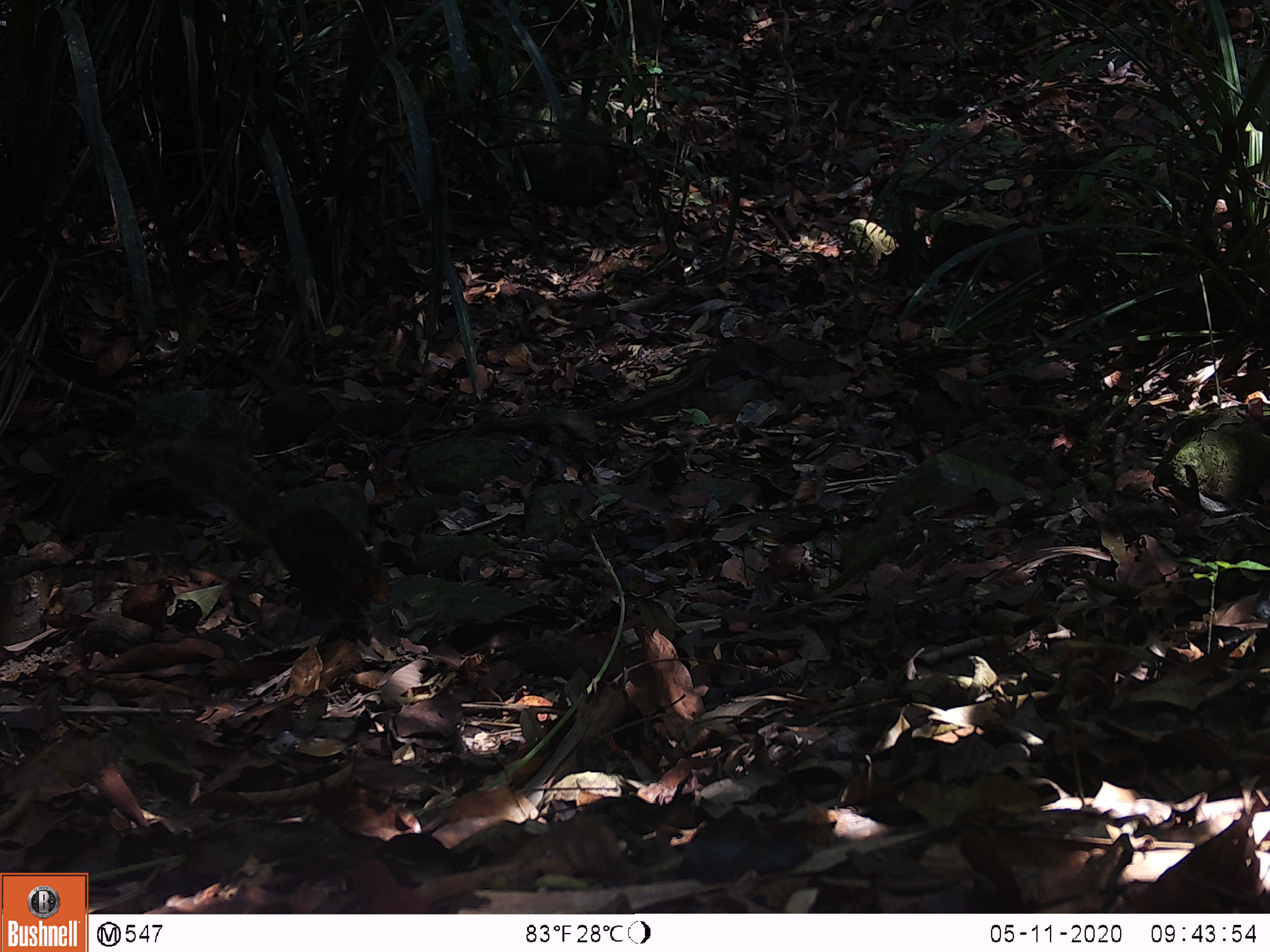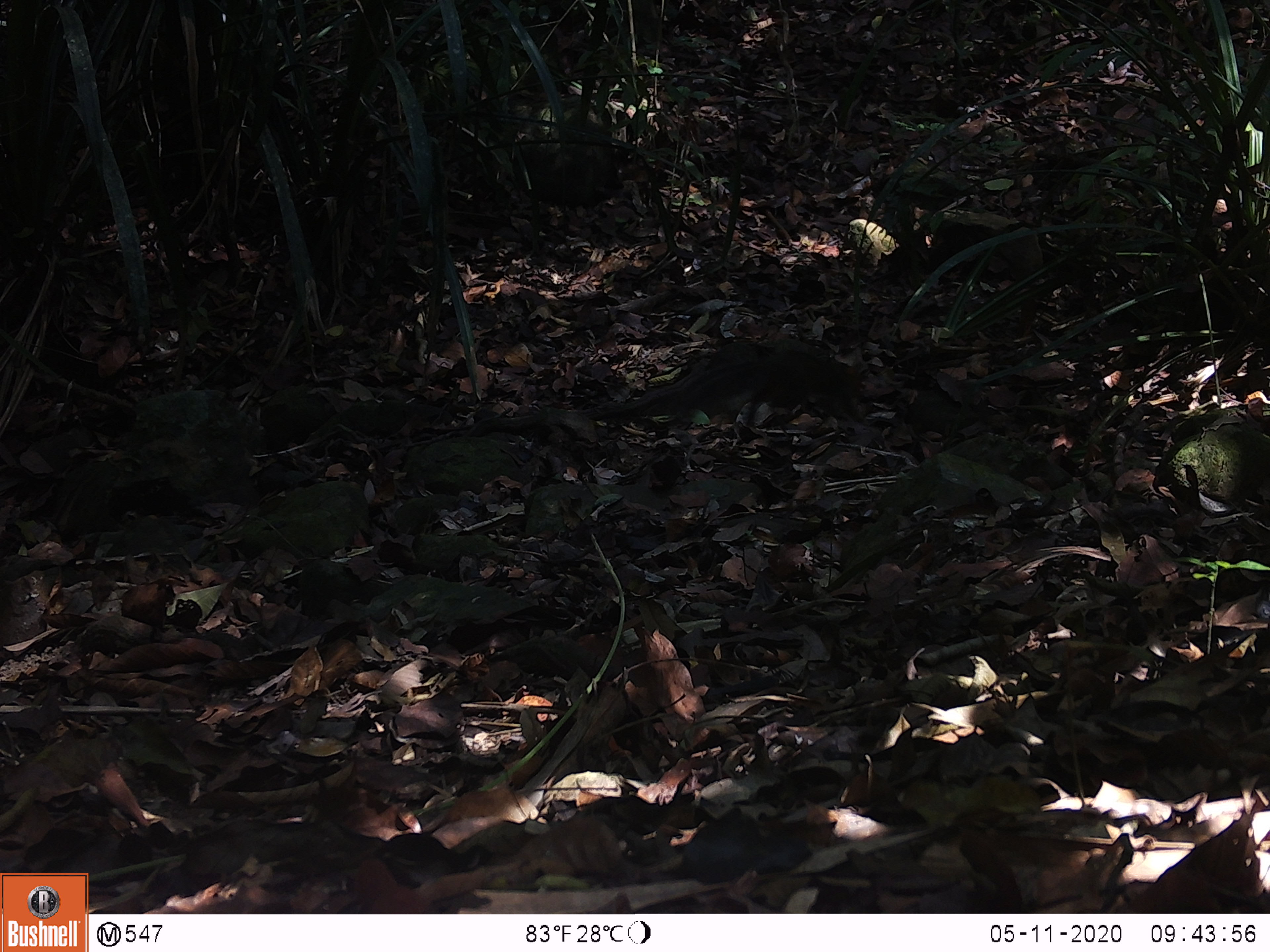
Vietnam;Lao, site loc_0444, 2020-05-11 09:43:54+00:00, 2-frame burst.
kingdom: Animalia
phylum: Chordata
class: Mammalia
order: Rodentia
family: Sciuridae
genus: Dremomys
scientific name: Dremomys rufigenis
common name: red-cheeked squirrel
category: red cheeked squirrel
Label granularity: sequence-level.